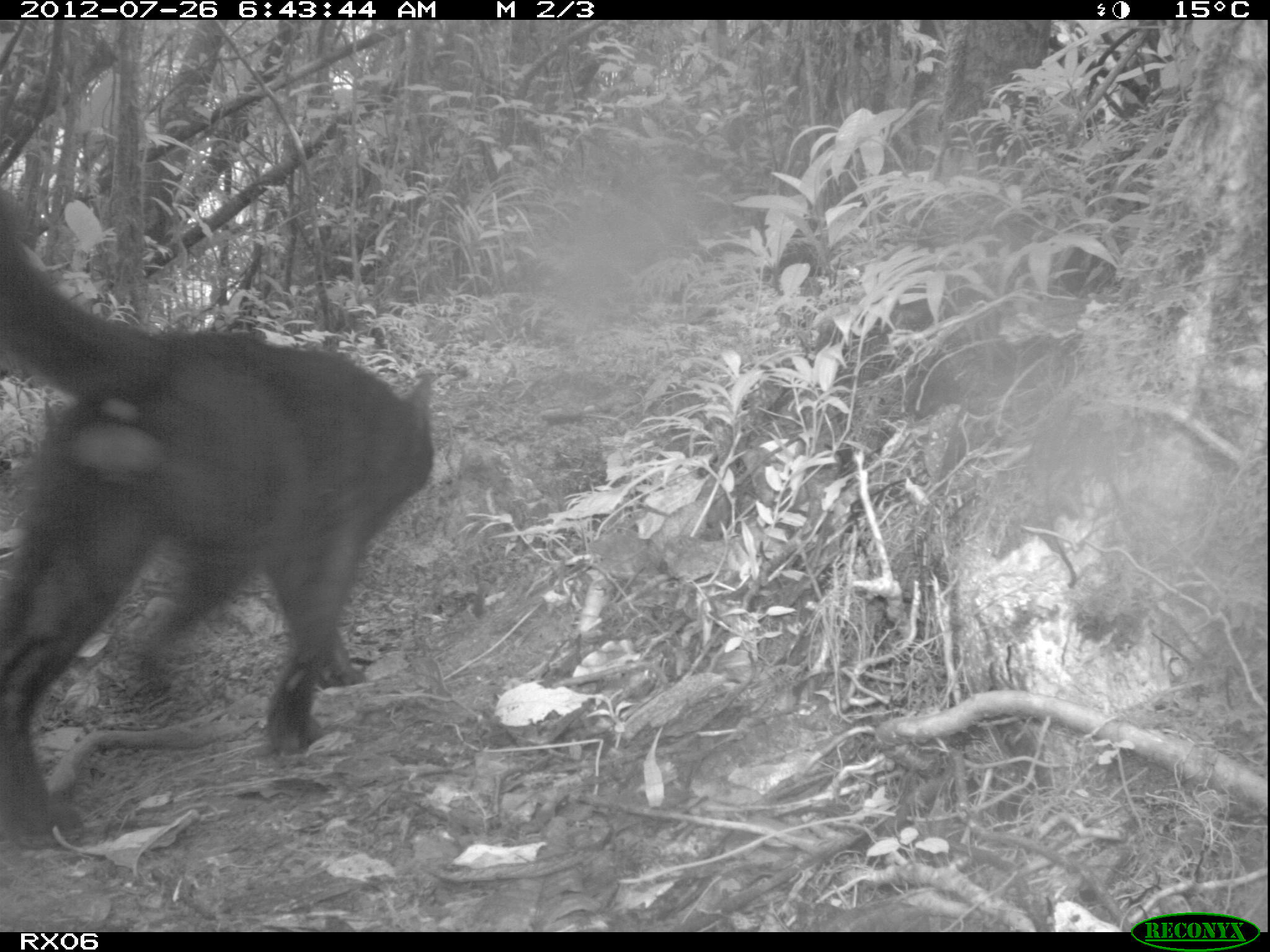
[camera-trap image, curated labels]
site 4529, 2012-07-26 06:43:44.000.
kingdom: Animalia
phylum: Chordata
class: Mammalia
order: Carnivora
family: Felidae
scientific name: Felidae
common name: felids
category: felis sp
Felis sp (felids) (Felidae), count 1.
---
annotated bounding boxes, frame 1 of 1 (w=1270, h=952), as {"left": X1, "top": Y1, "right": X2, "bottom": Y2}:
felis sp: {"left": 0, "top": 186, "right": 436, "bottom": 833}